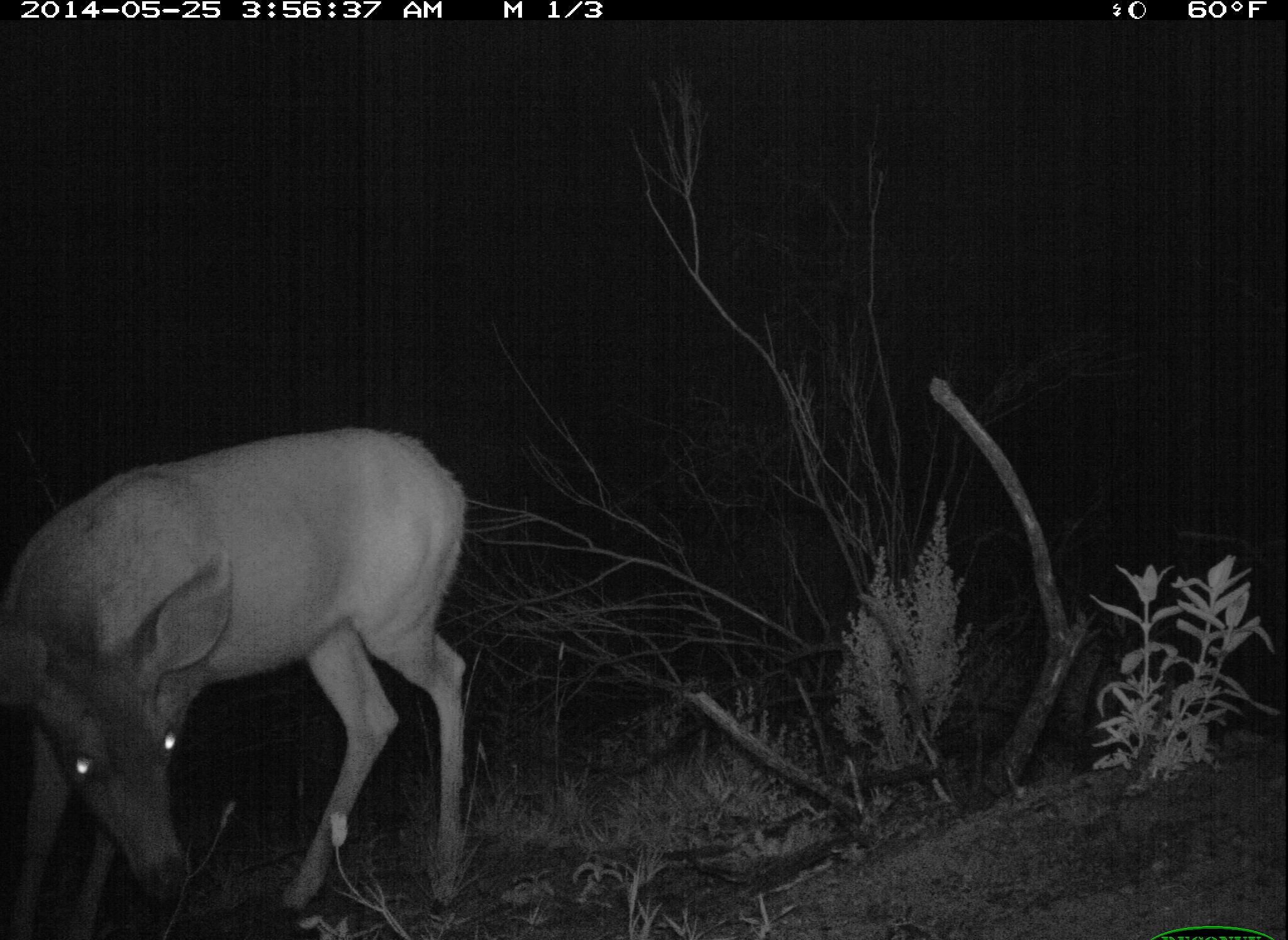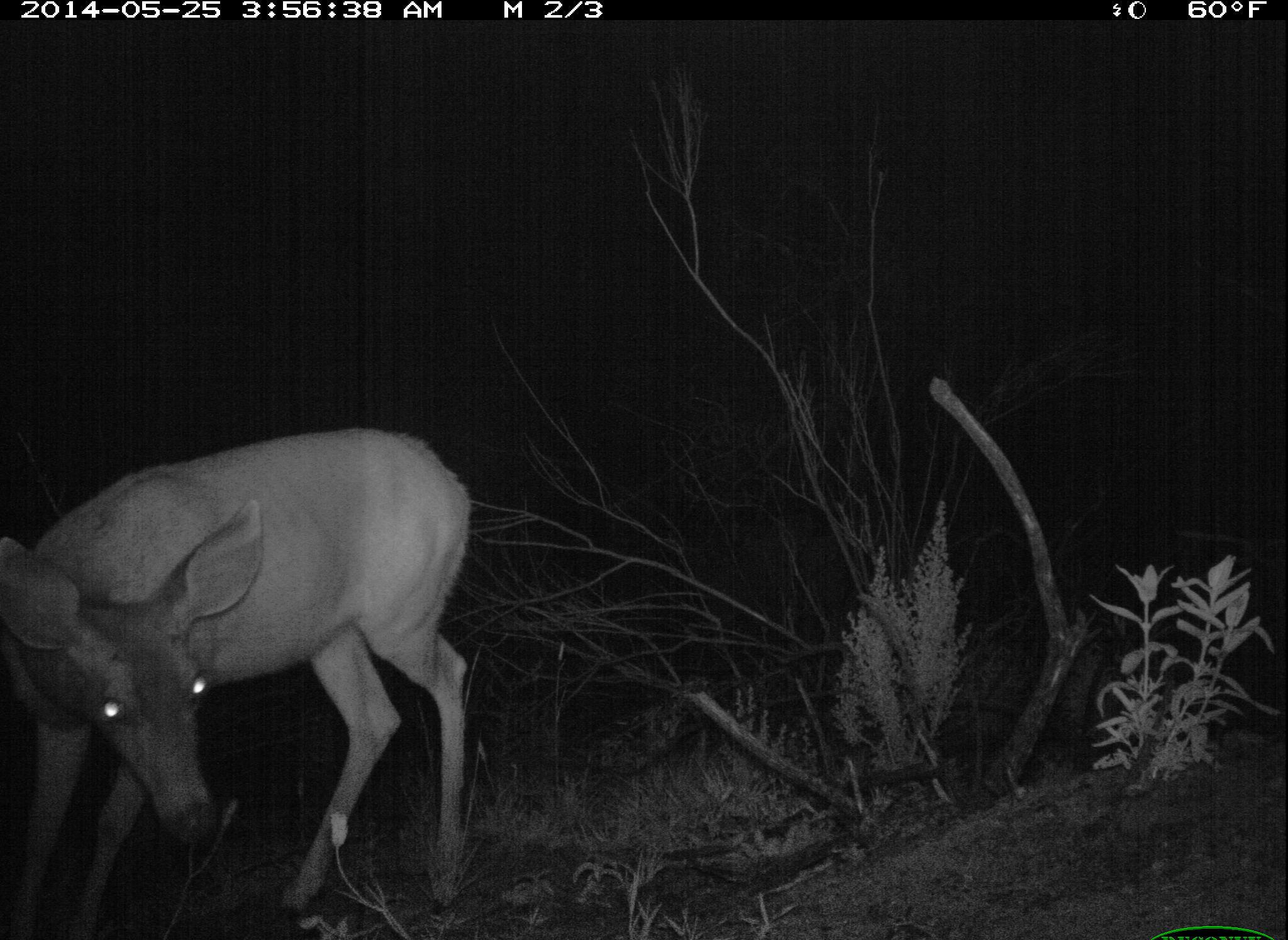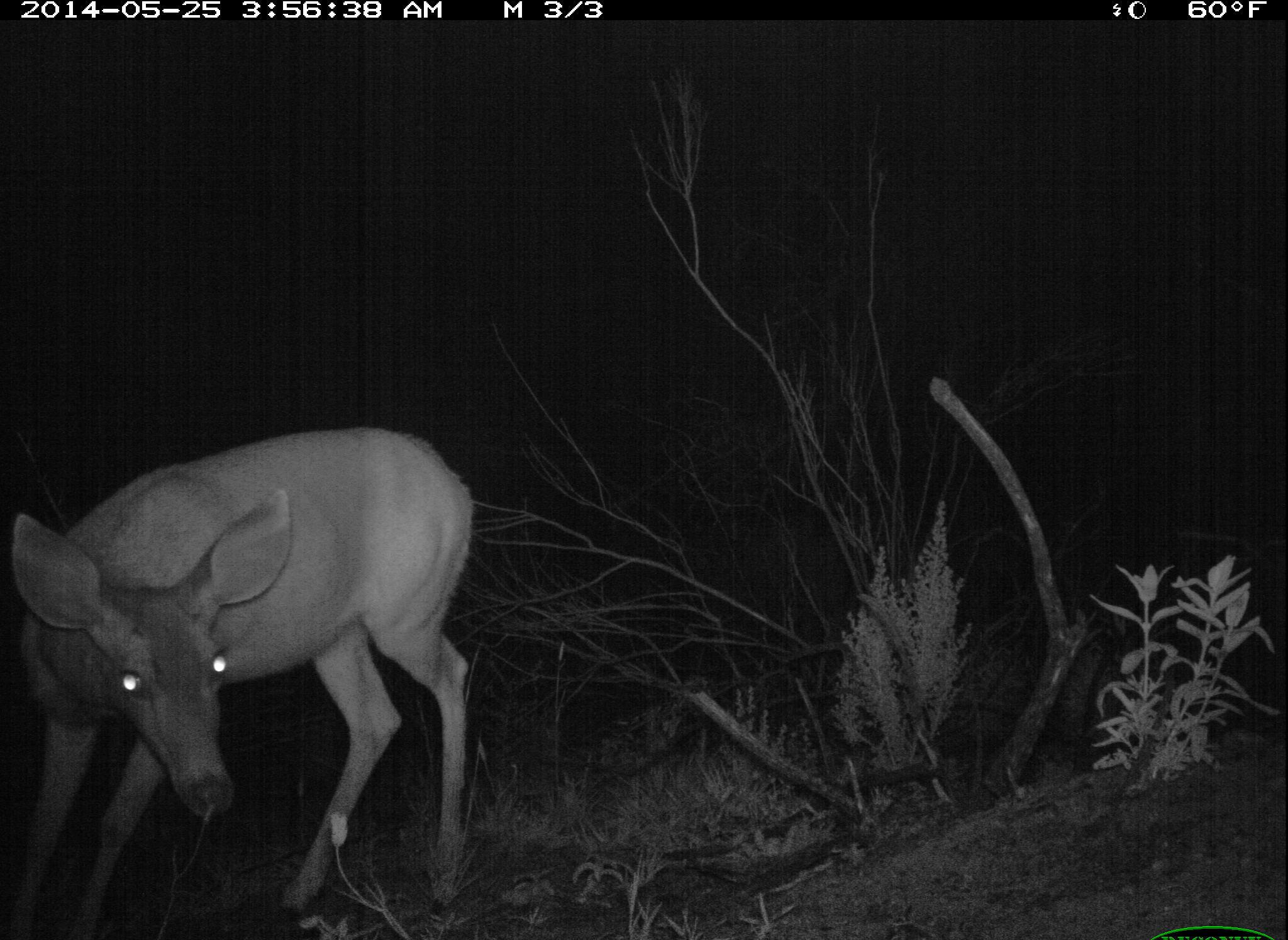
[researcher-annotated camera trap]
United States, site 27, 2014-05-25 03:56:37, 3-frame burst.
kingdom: Animalia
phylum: Chordata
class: Mammalia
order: Artiodactyla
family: Cervidae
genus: Odocoileus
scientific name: Odocoileus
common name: deer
Deer (Odocoileus).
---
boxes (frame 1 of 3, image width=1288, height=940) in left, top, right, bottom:
deer: 0, 427, 472, 940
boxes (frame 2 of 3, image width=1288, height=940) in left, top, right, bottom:
deer: 0, 426, 476, 940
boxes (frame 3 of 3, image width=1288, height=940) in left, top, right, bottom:
deer: 10, 424, 473, 940